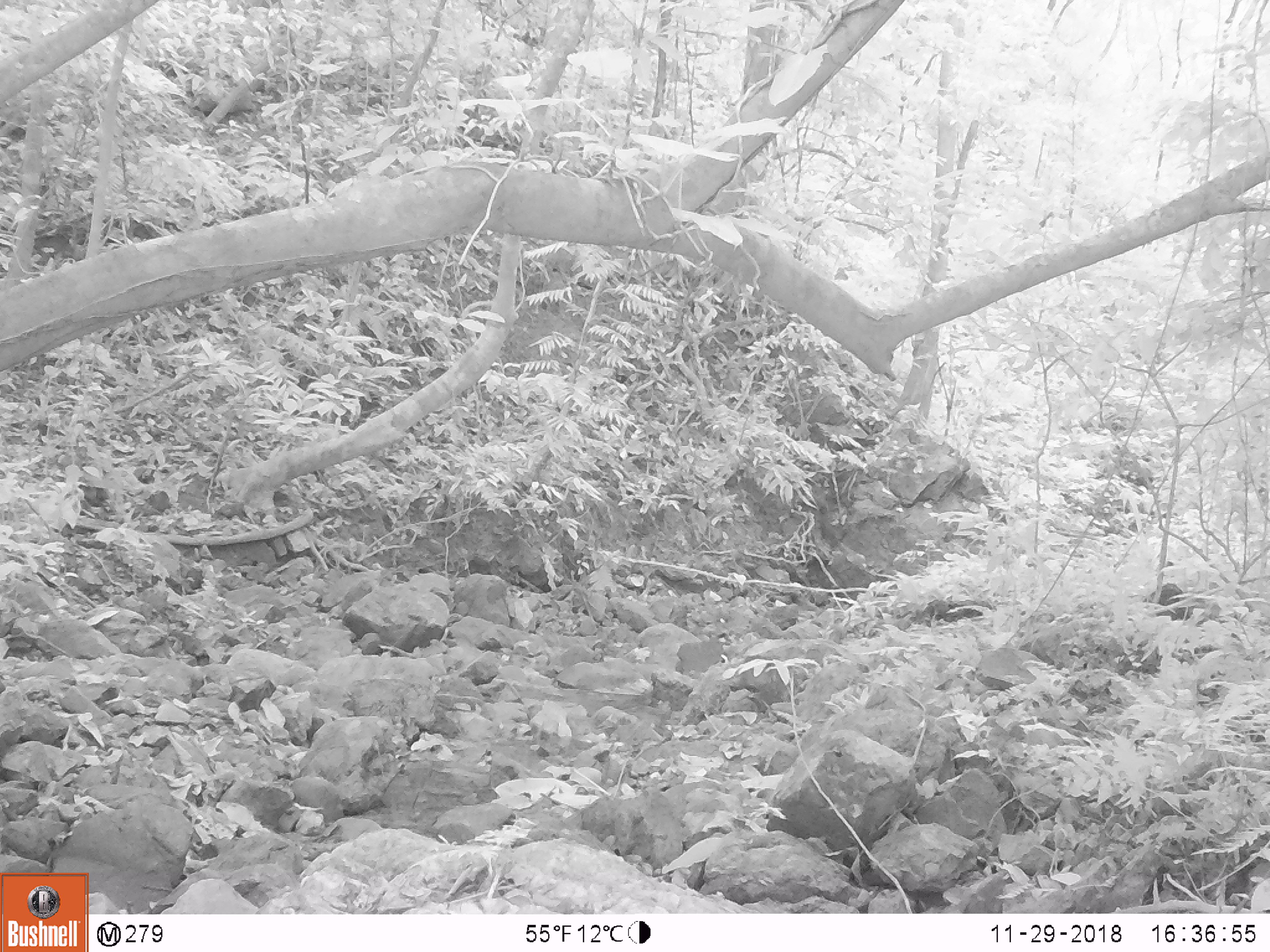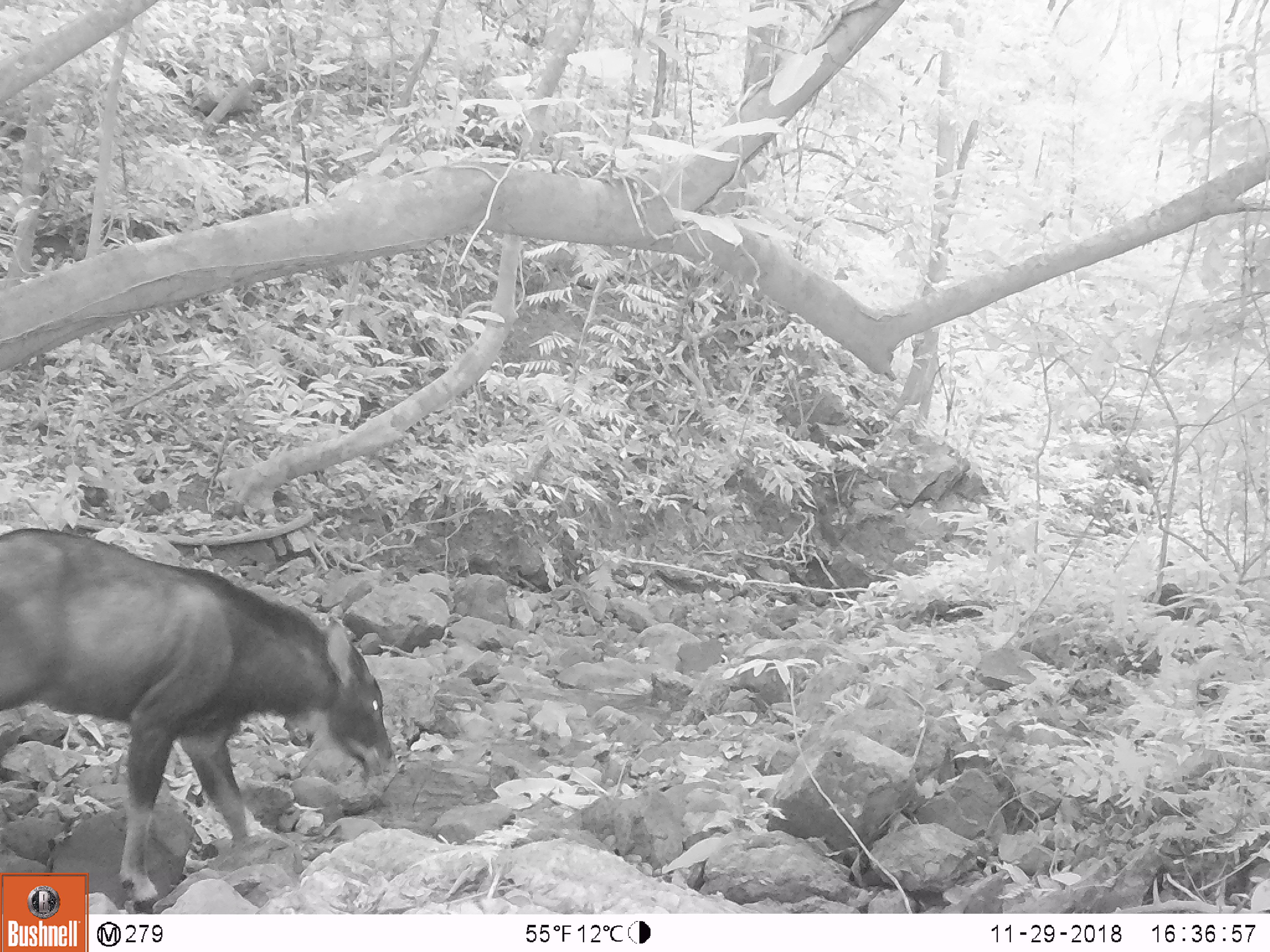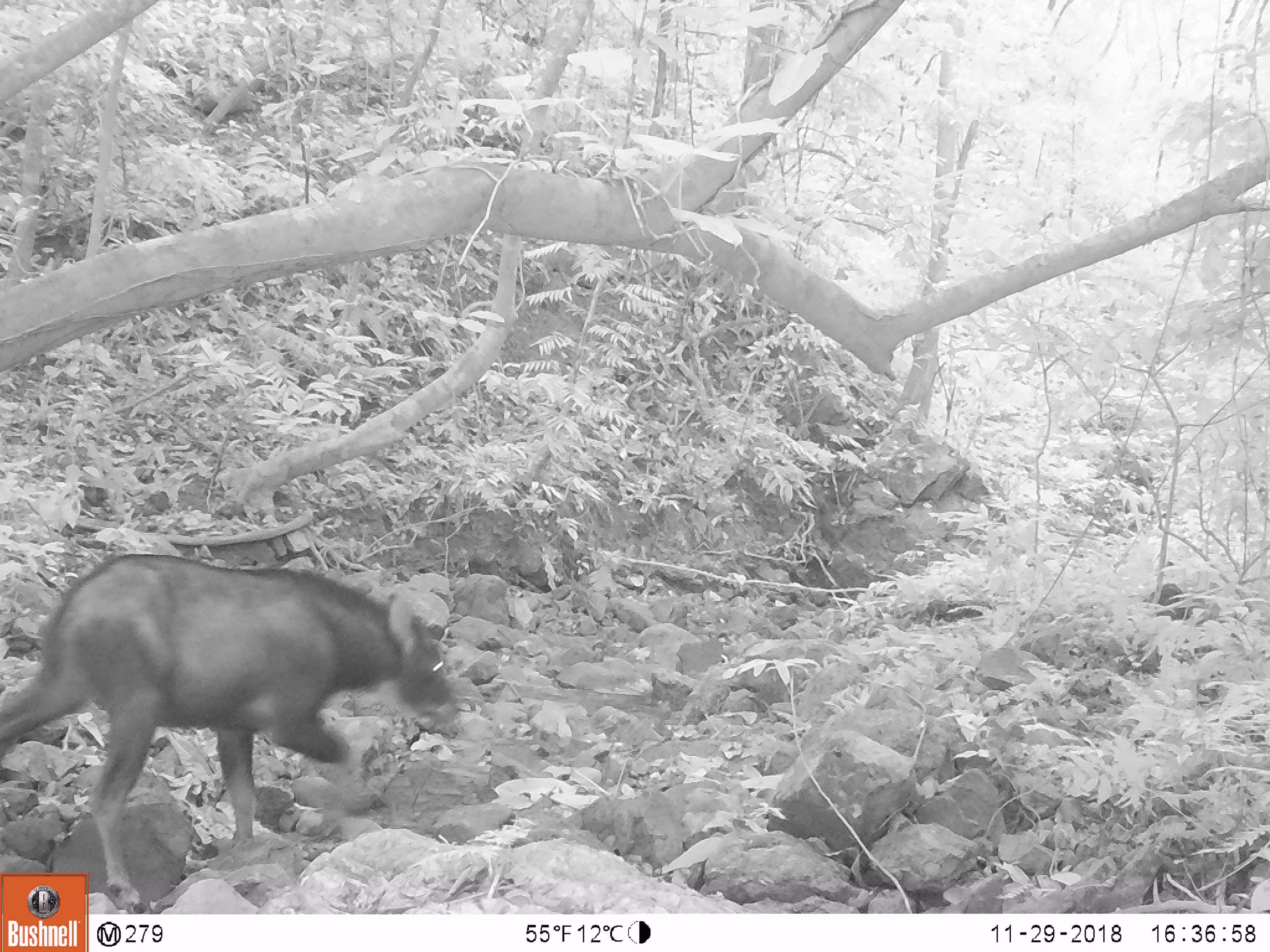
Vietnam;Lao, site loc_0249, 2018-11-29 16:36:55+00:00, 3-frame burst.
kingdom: Animalia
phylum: Chordata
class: Mammalia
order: Artiodactyla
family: Bovidae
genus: Capricornis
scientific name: Capricornis sumatraensis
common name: chinese serow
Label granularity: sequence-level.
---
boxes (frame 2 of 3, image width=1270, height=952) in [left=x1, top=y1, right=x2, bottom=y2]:
chinese serow: [left=0, top=527, right=393, bottom=914]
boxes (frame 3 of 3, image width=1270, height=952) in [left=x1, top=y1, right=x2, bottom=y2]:
chinese serow: [left=0, top=553, right=459, bottom=914]